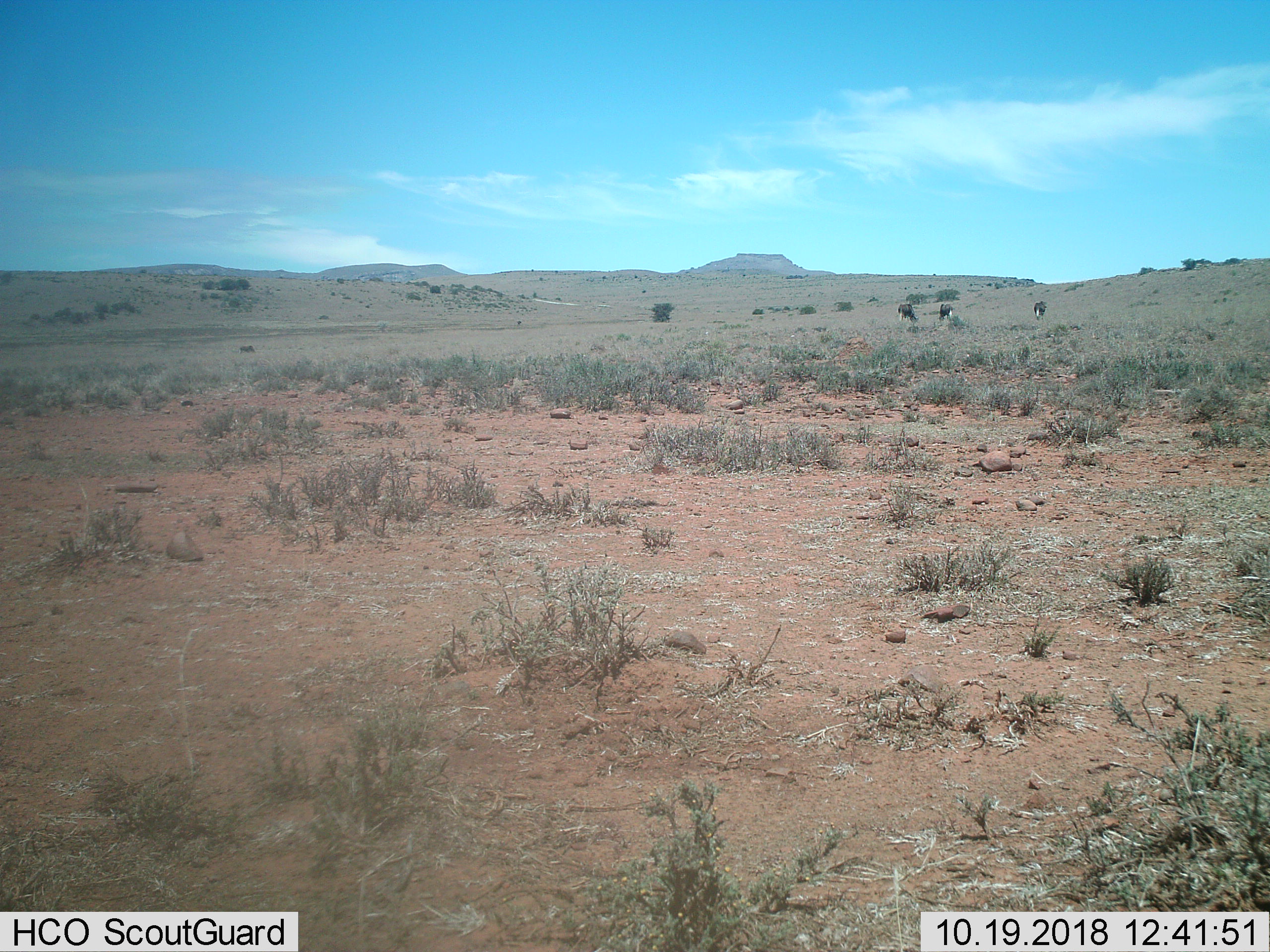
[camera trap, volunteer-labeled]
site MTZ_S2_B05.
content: unidentified animal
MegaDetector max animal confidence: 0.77